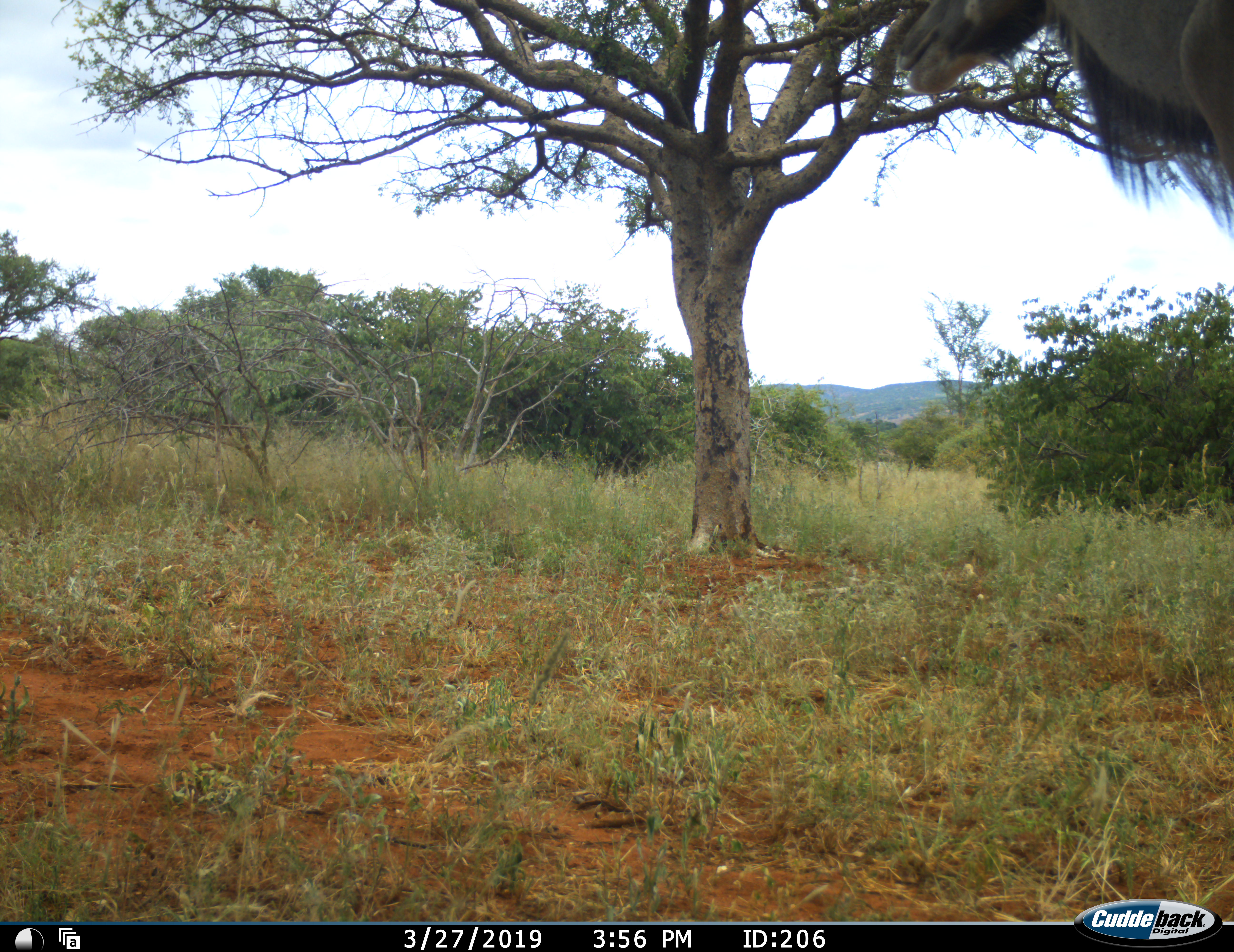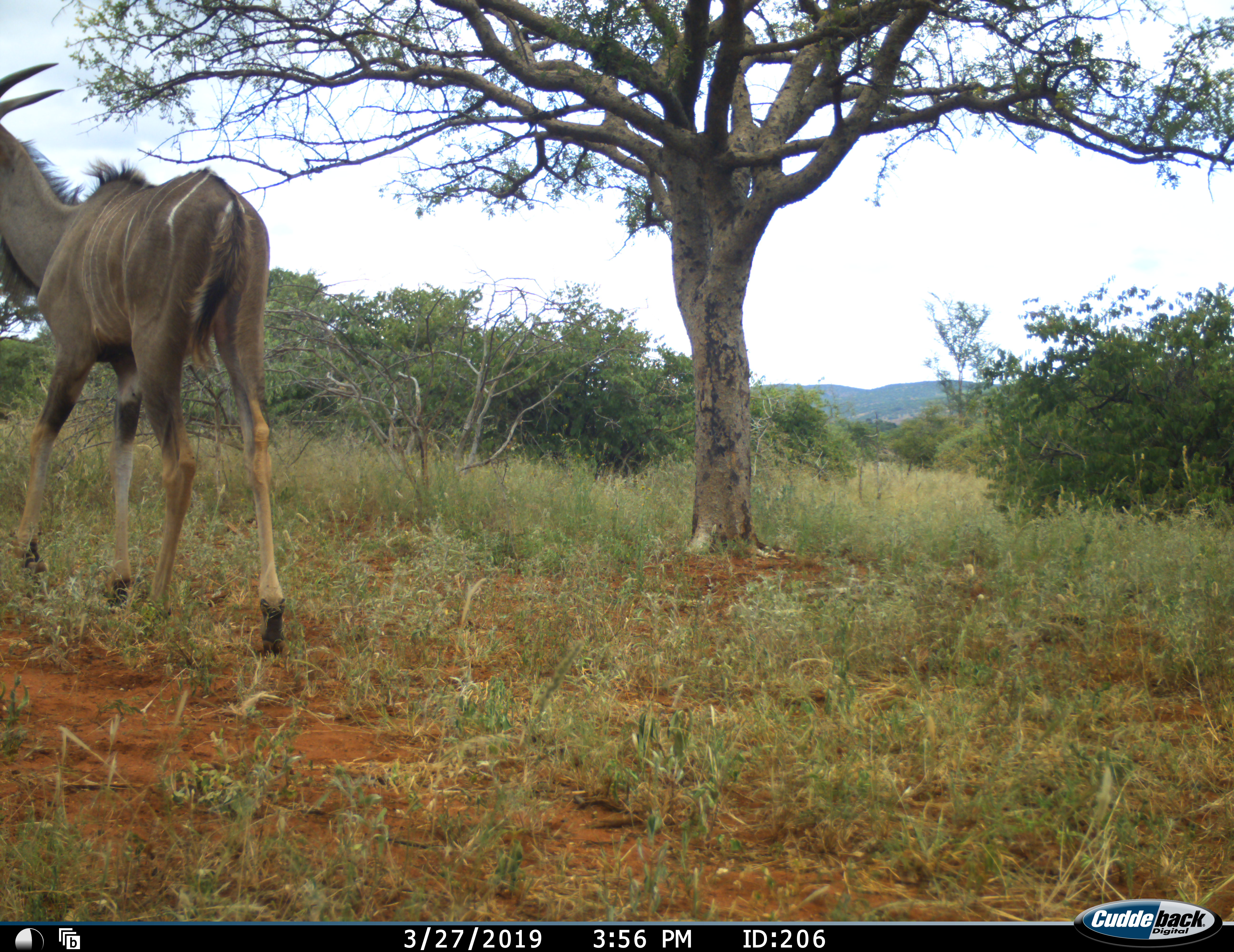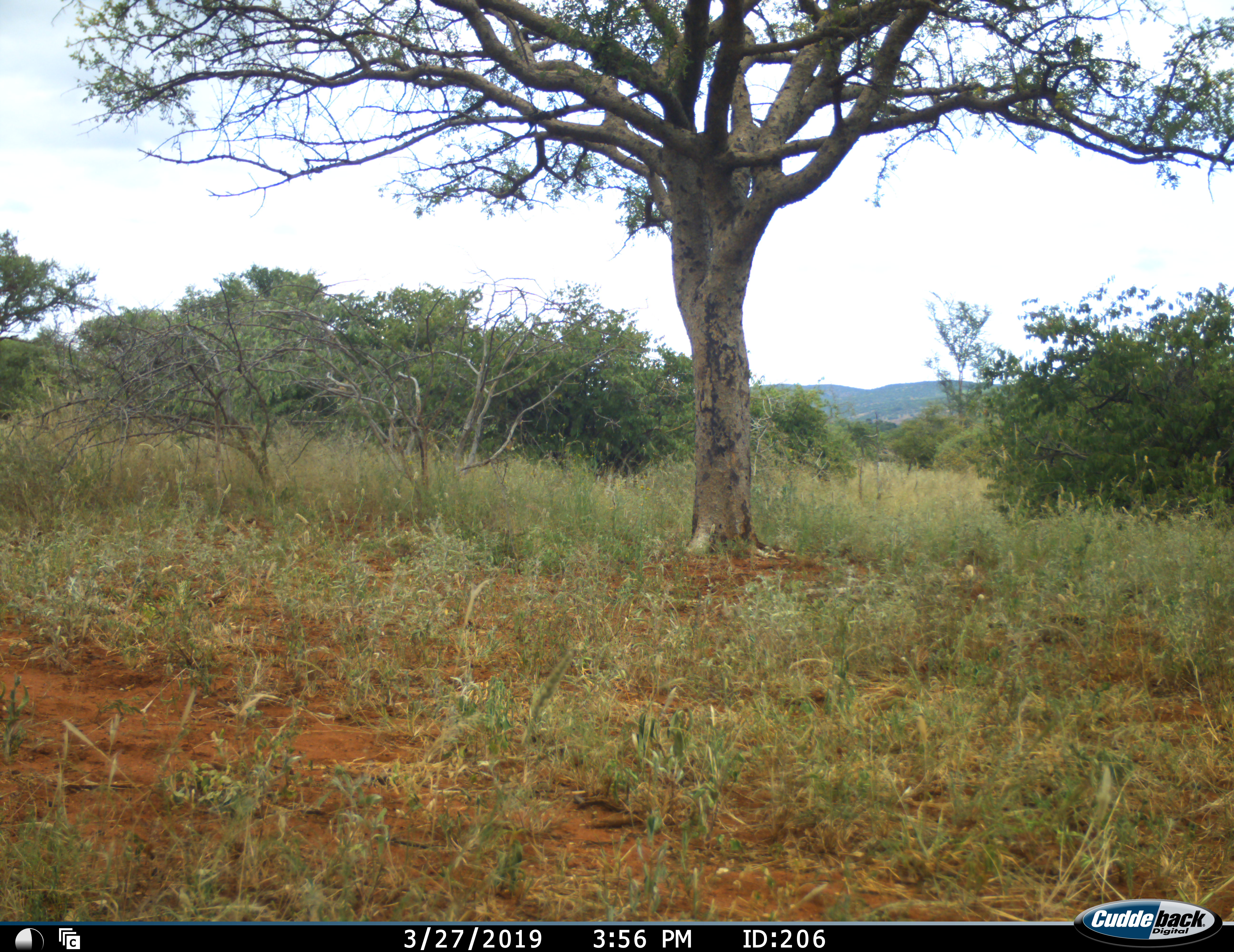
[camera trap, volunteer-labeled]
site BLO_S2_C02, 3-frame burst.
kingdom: Animalia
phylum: Chordata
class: Mammalia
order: Artiodactyla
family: Bovidae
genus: Tragelaphus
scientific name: Tragelaphus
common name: kudu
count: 1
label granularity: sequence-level